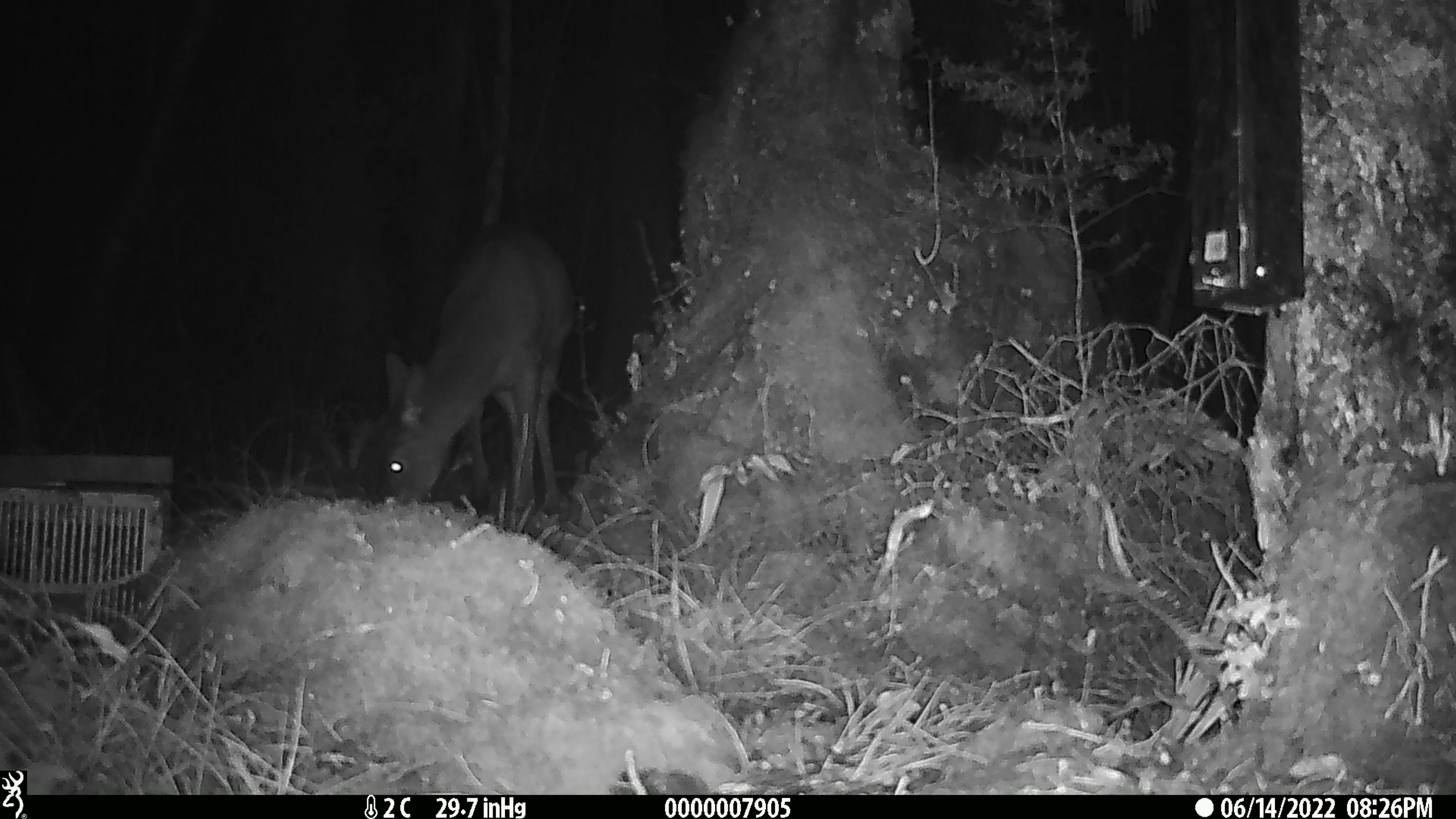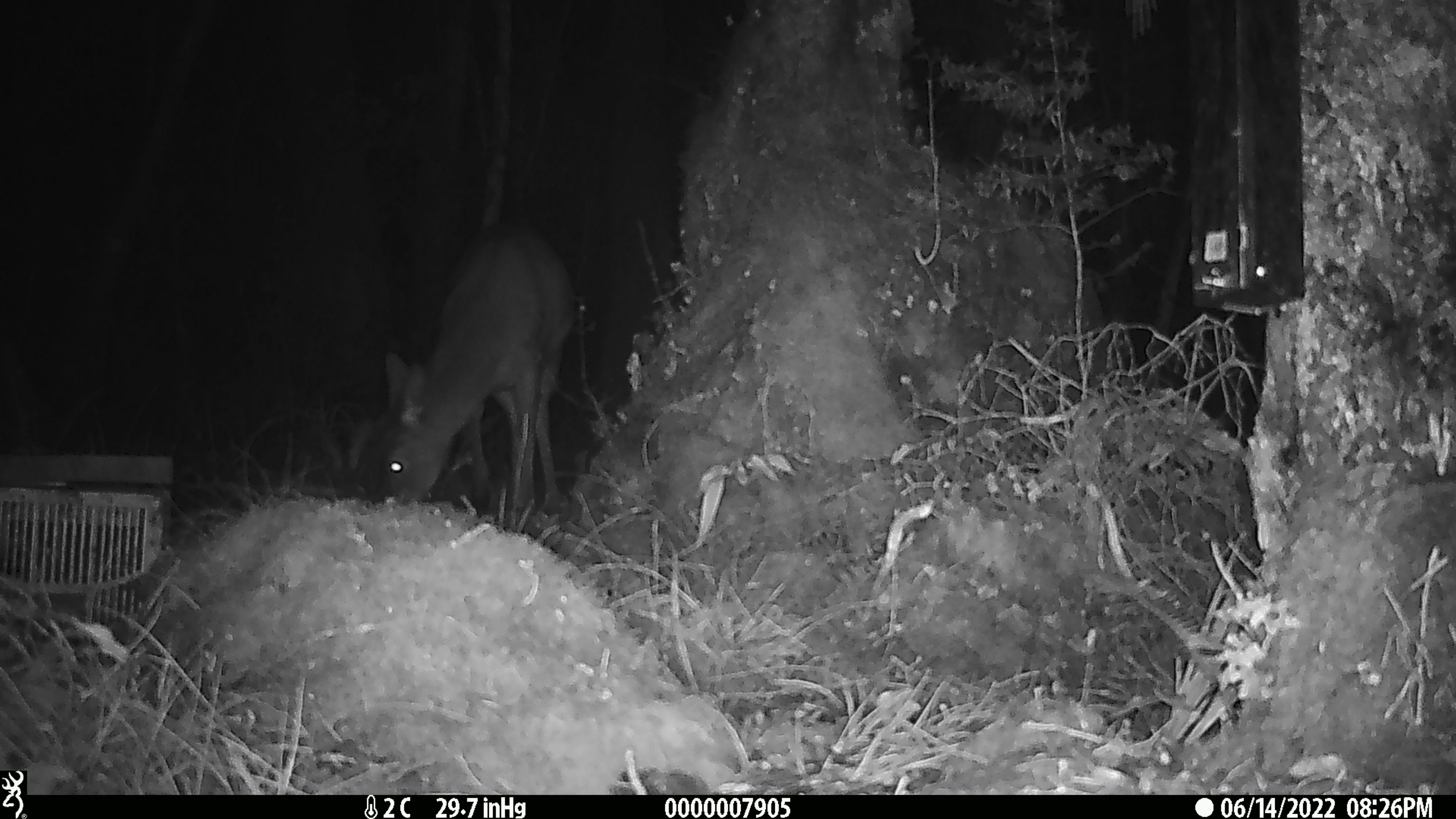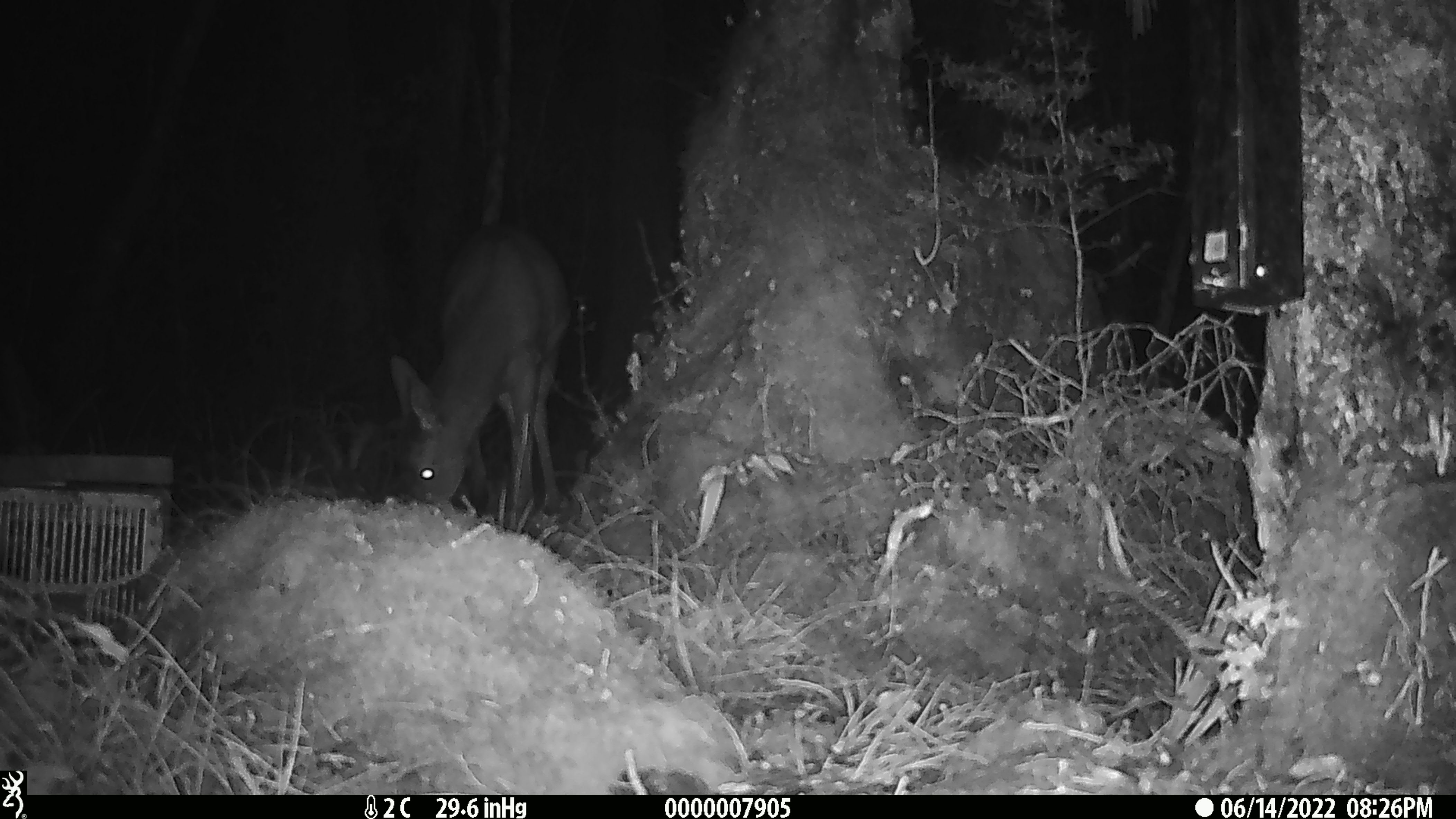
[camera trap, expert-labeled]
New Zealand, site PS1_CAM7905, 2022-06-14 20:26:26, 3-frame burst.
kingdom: Animalia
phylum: Chordata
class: Mammalia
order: Artiodactyla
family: Cervidae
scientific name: Cervidae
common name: deer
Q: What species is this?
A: Deer (Cervidae).